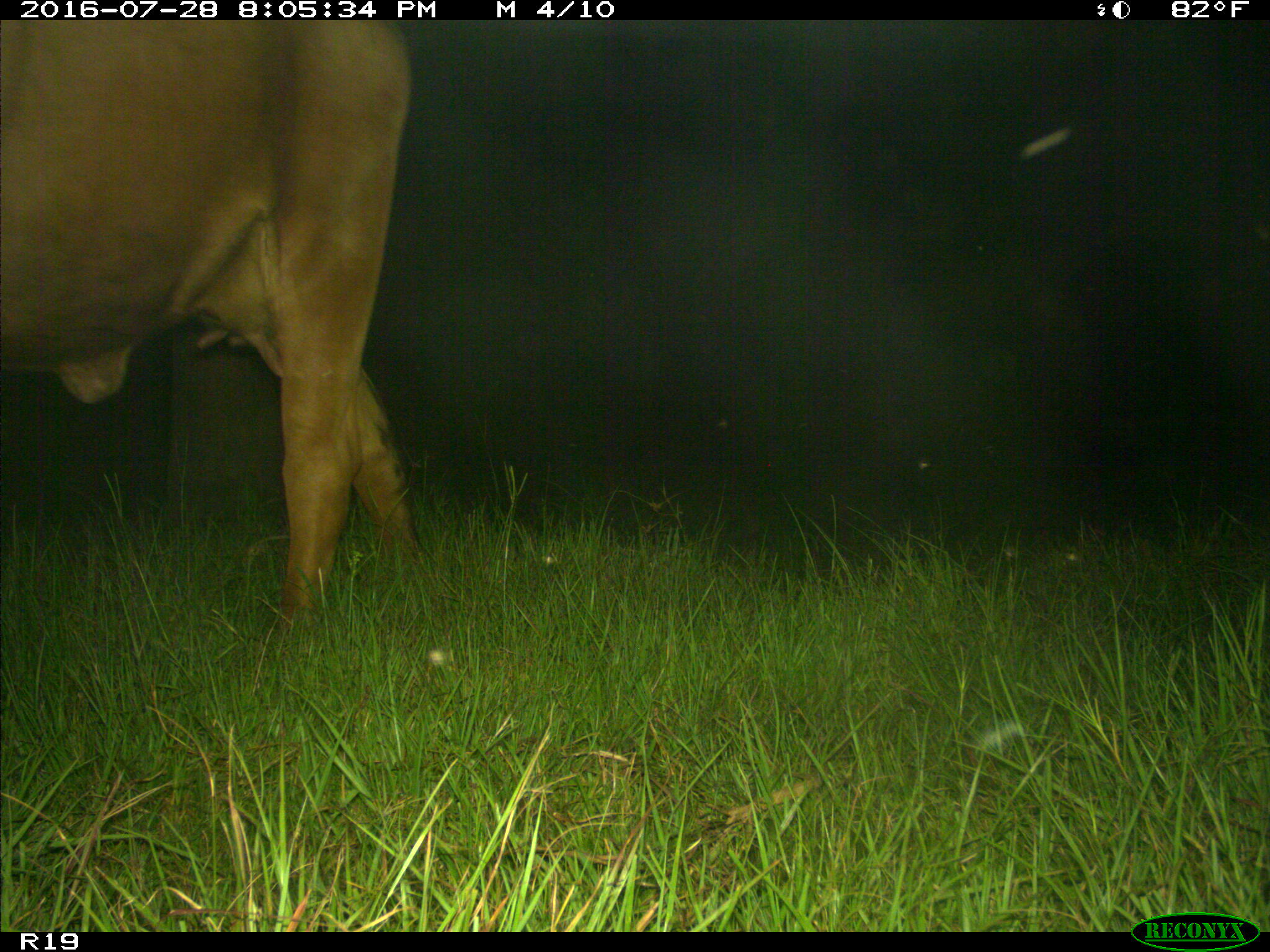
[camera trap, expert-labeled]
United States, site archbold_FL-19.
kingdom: Animalia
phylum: Chordata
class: Mammalia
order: Artiodactyla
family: Bovidae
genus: Bos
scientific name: Bos taurus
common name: domestic cow